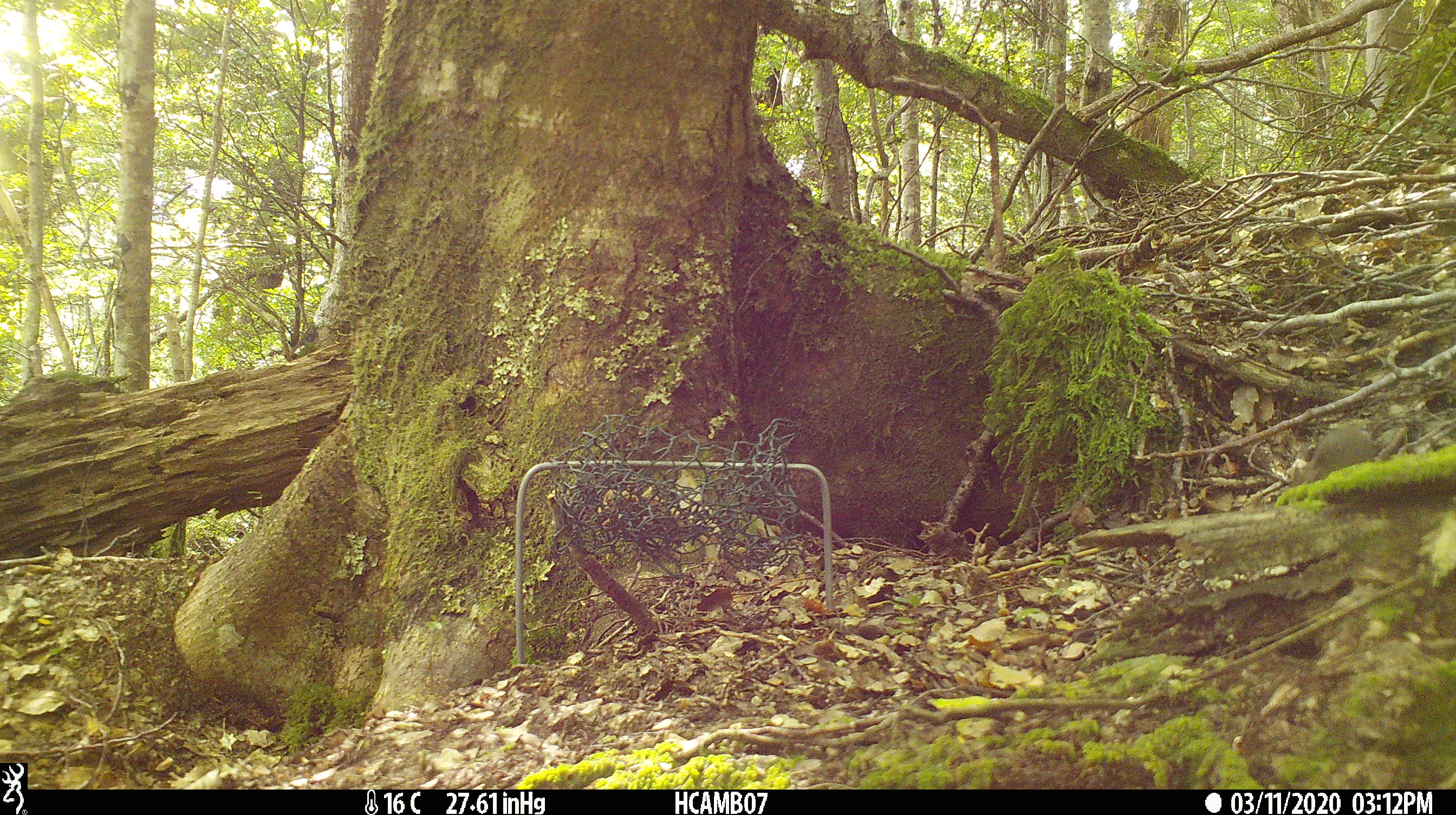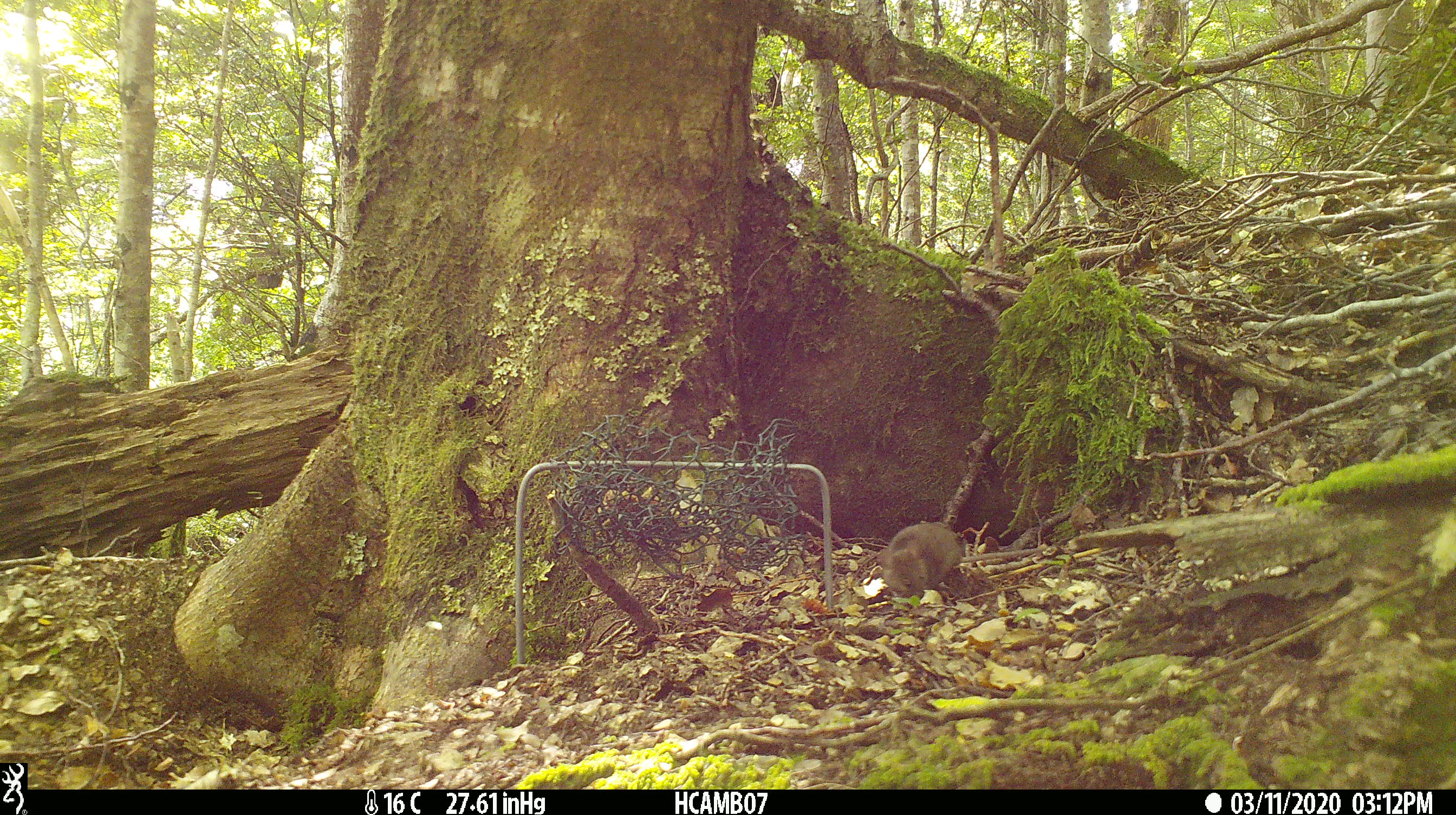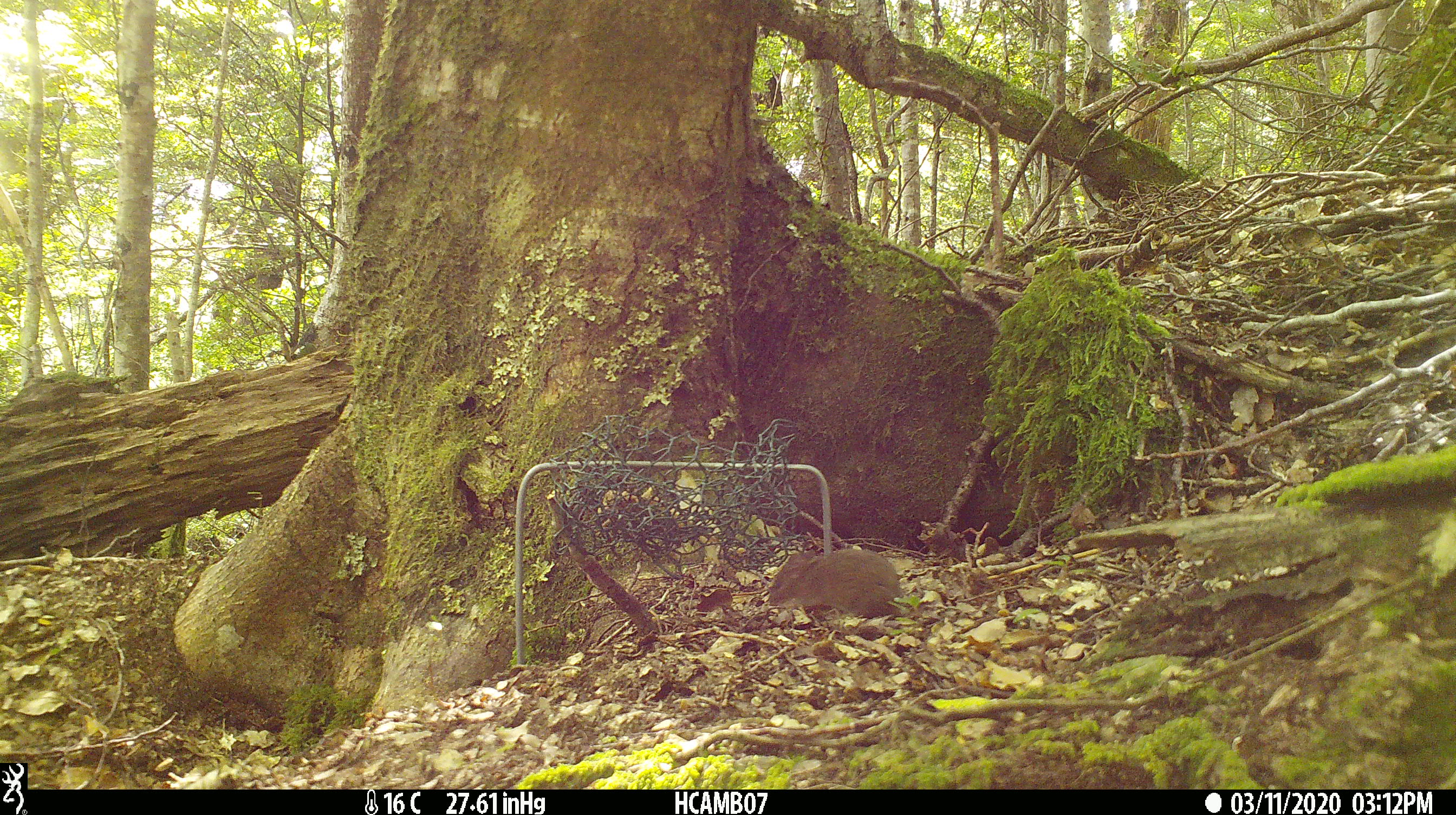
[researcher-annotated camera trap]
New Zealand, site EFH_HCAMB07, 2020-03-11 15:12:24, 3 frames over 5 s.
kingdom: Animalia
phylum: Chordata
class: Mammalia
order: Rodentia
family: Muridae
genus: Mus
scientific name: Mus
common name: mouse